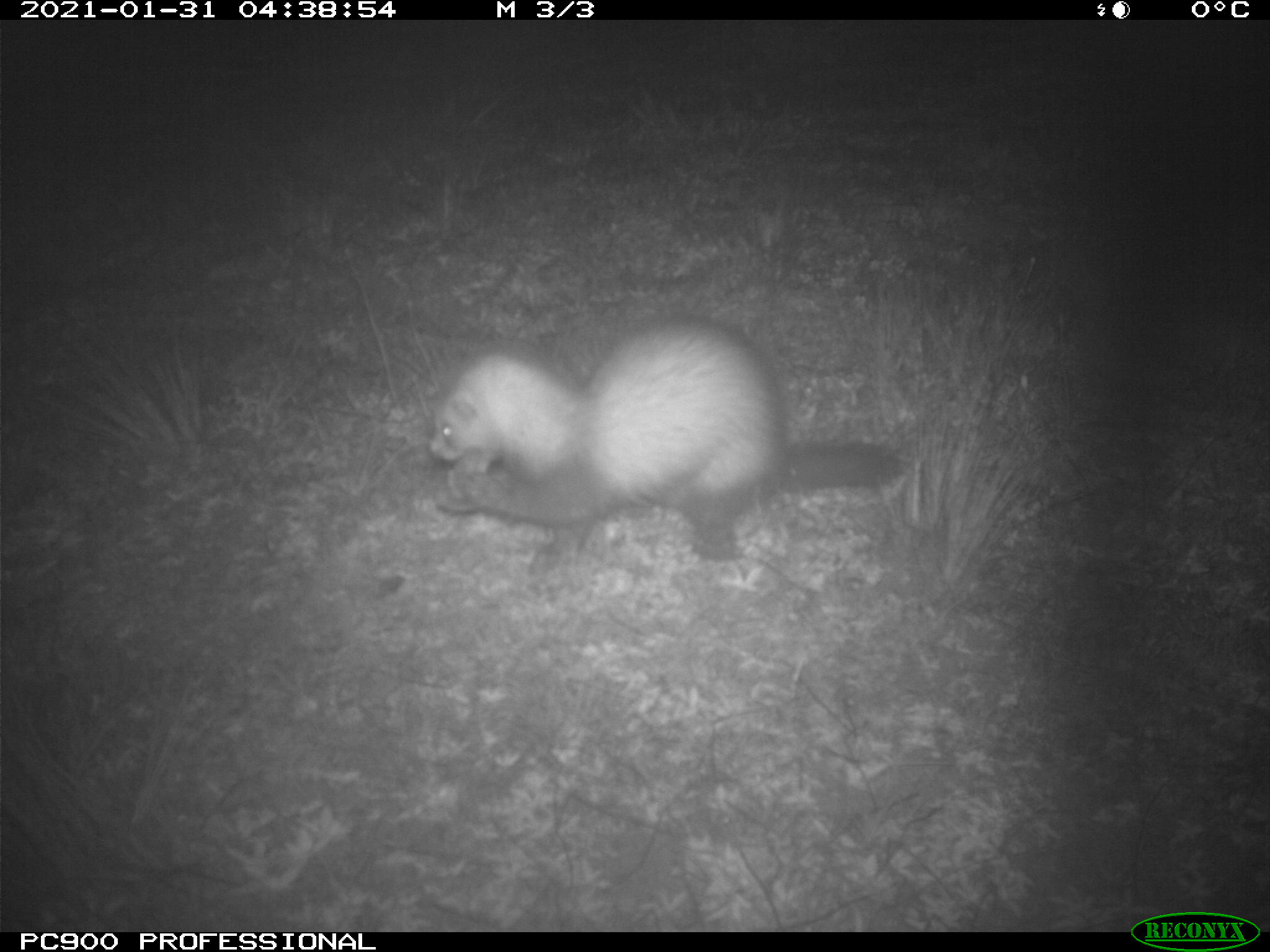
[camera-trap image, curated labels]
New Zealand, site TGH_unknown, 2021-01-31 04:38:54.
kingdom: Animalia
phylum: Chordata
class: Mammalia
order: Carnivora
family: Mustelidae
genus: Mustela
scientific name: Mustela furo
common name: ferret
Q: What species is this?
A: Ferret (Mustela furo).